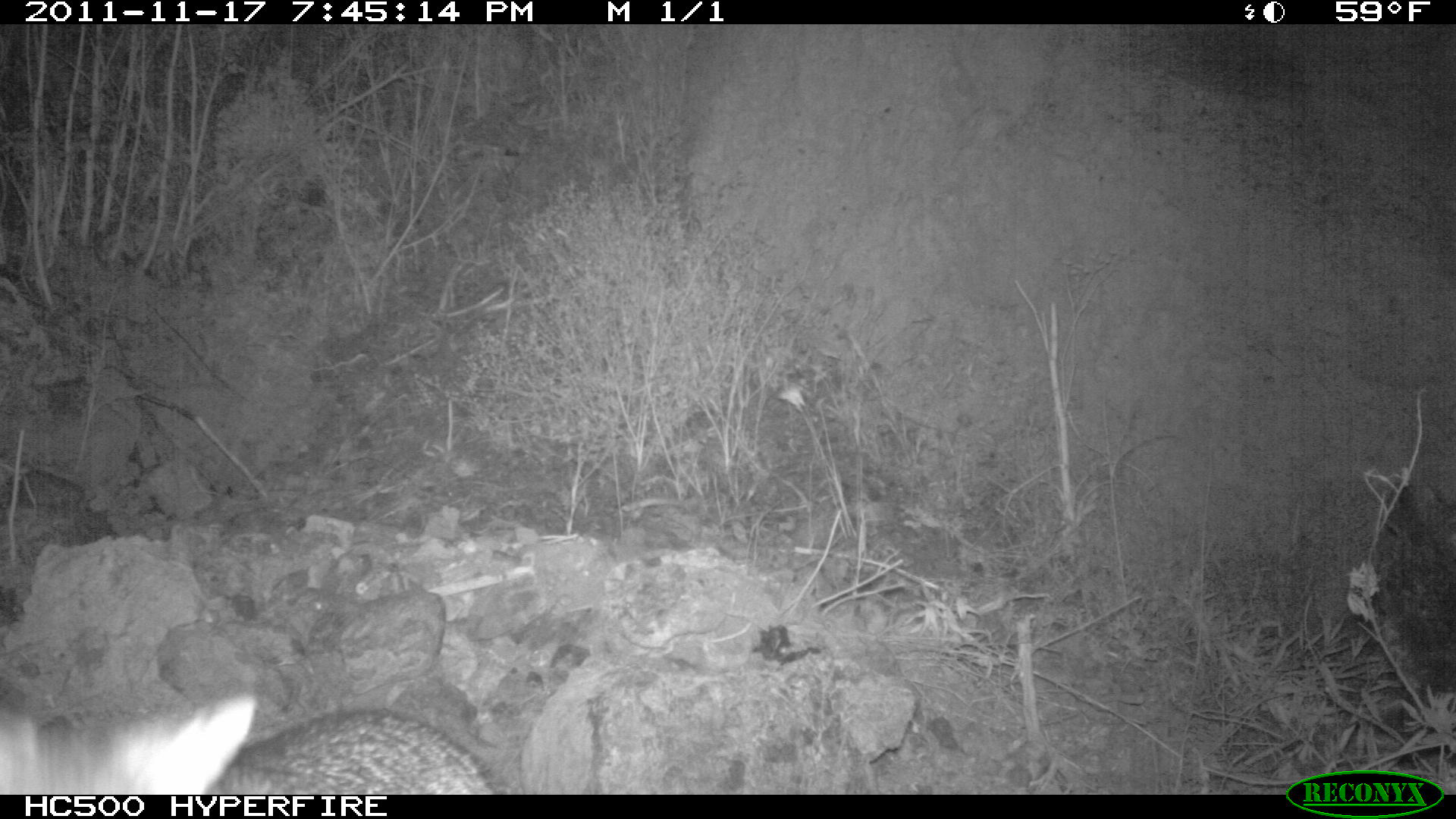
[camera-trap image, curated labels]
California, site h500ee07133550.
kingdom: Animalia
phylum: Chordata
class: Mammalia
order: Carnivora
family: Canidae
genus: Urocyon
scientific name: Urocyon littoralis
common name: island fox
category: fox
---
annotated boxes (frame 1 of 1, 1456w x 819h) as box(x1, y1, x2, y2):
fox: box(0, 693, 498, 794)